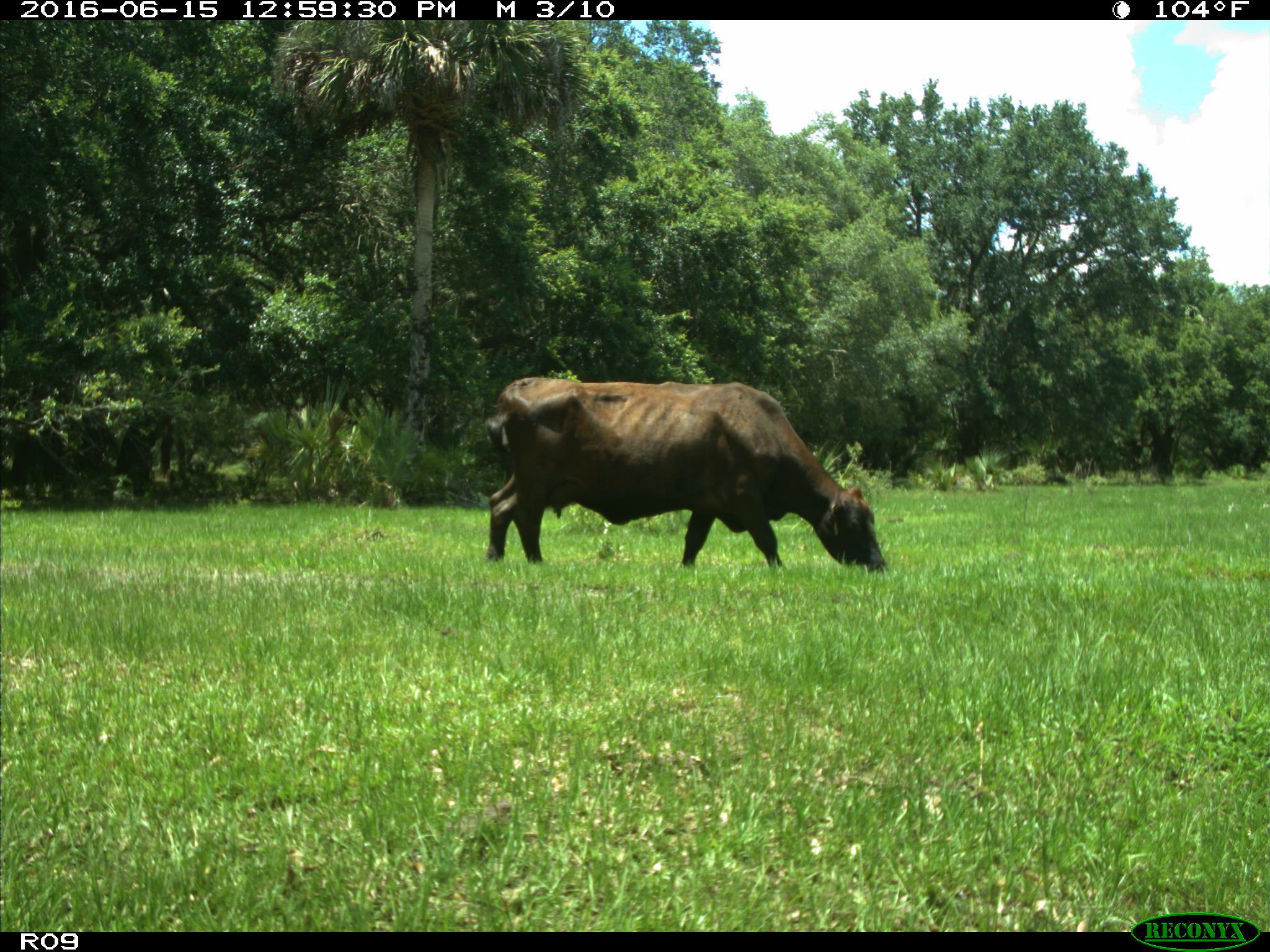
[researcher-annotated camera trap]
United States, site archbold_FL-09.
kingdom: Animalia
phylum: Chordata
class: Mammalia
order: Artiodactyla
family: Bovidae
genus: Bos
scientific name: Bos taurus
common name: domestic cow